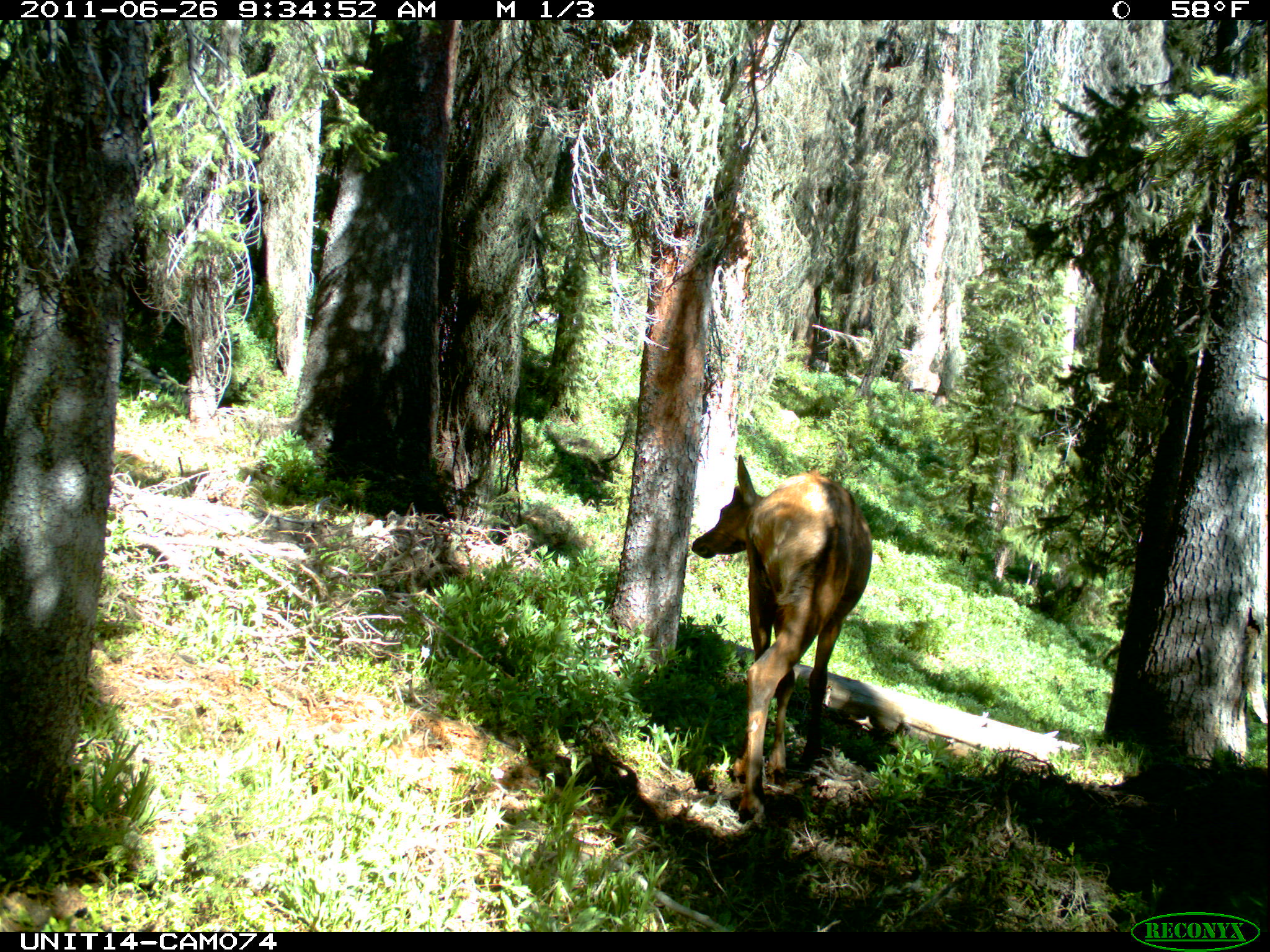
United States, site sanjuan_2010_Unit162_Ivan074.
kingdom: Animalia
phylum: Chordata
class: Mammalia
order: Artiodactyla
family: Cervidae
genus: Cervus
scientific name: Cervus elaphus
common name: red deer